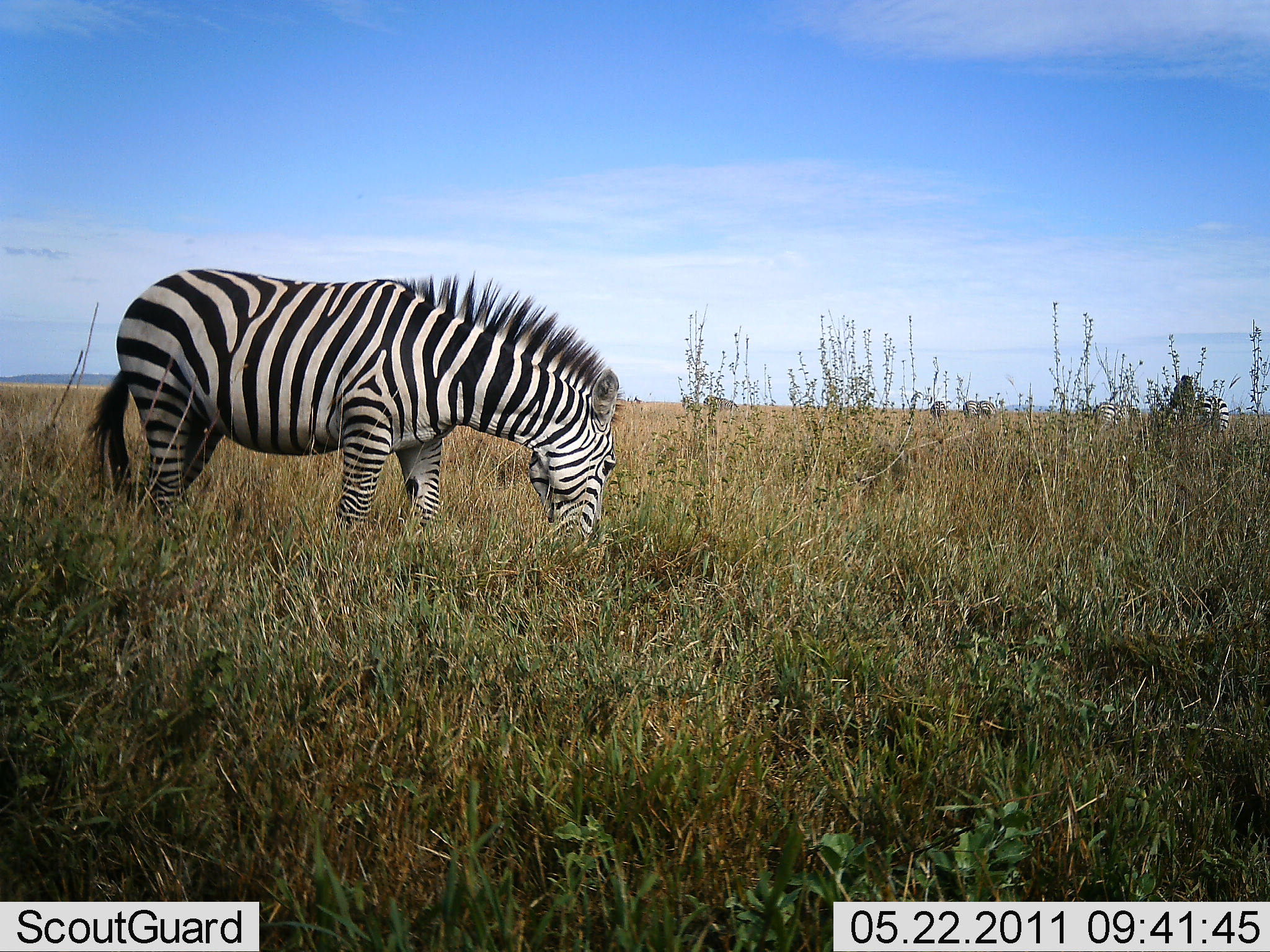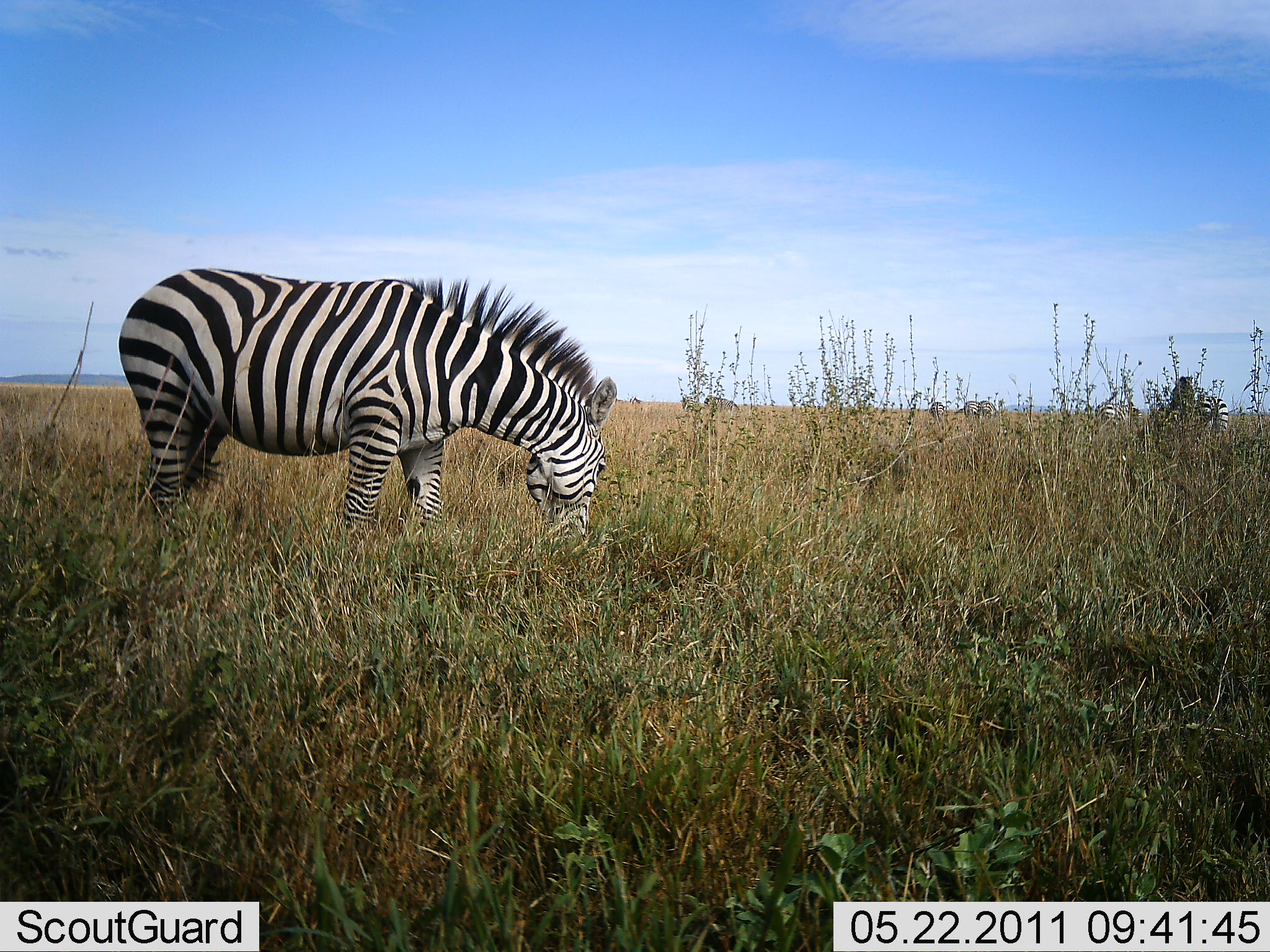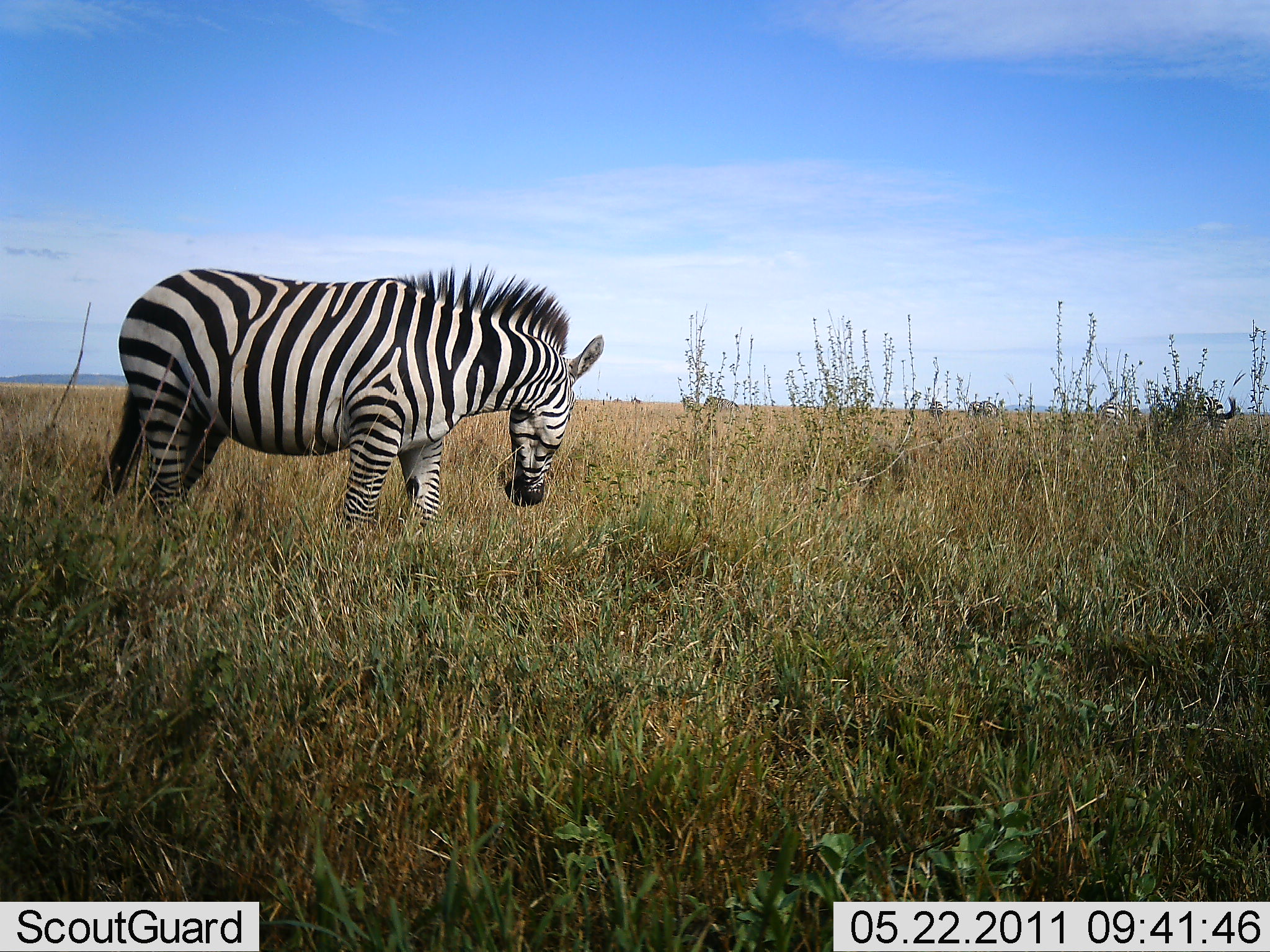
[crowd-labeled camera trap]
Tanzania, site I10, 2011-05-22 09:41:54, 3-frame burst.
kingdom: Animalia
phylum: Chordata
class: Mammalia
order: Perissodactyla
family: Equidae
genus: Equus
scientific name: Equus quagga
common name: plains zebra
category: zebra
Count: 6.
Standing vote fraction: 55%.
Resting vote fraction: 0%.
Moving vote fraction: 9%.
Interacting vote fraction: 0%.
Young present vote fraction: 0%.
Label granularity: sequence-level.